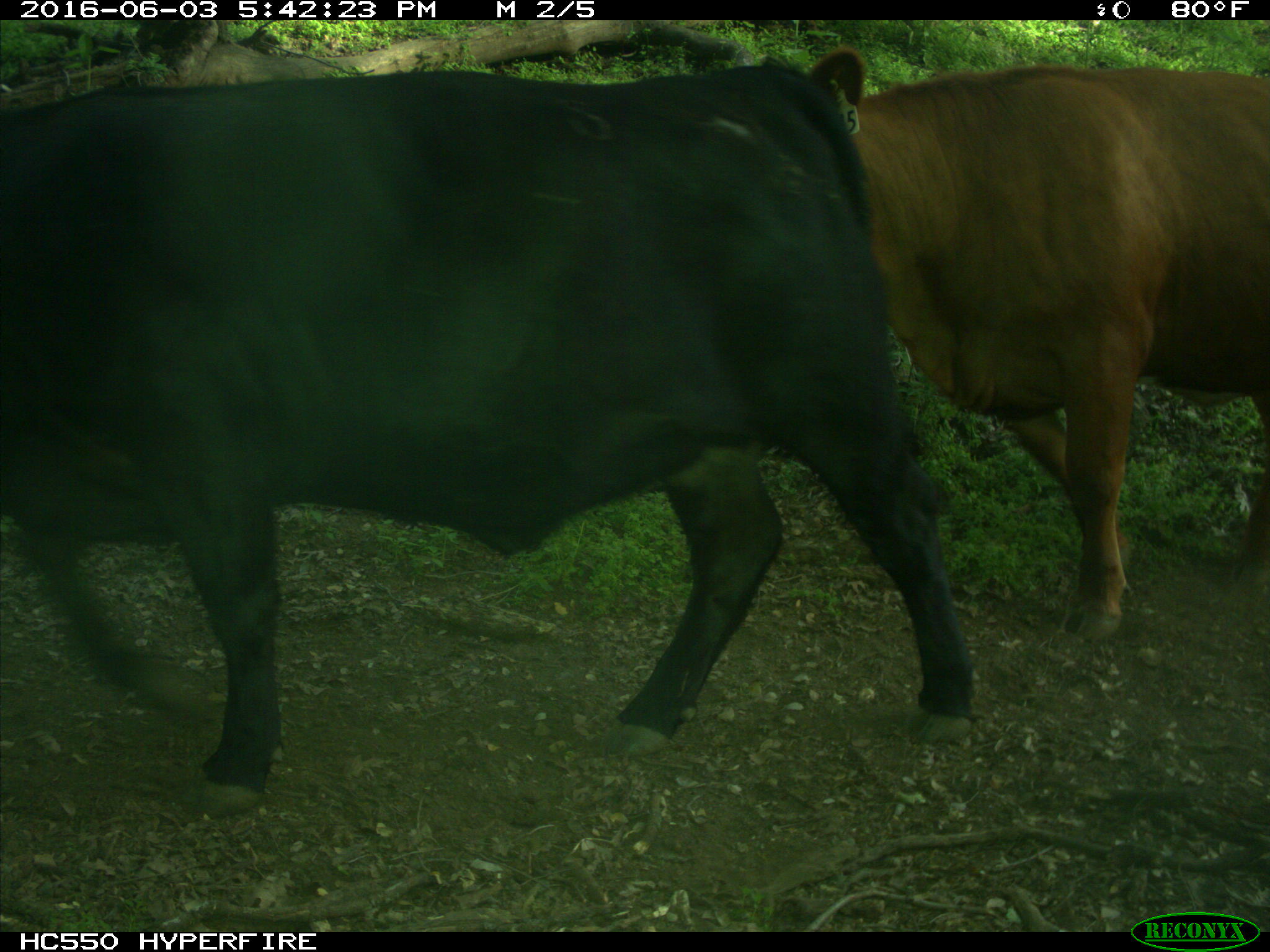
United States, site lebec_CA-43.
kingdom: Animalia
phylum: Chordata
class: Mammalia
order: Artiodactyla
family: Bovidae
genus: Bos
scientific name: Bos taurus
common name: domestic cow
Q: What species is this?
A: Bos taurus (domestic cow).